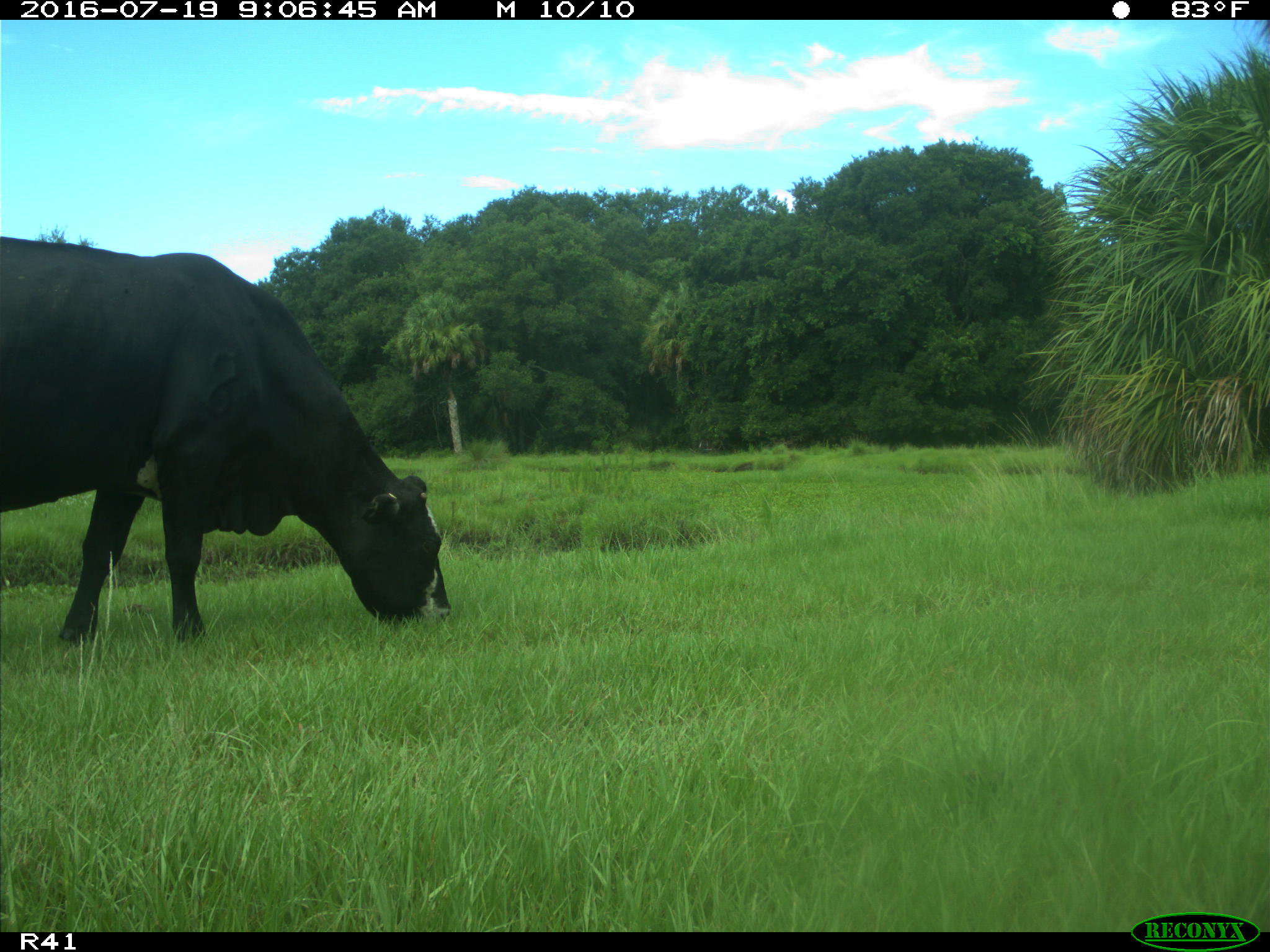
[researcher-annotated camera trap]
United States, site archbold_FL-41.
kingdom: Animalia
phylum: Chordata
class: Mammalia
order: Artiodactyla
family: Bovidae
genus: Bos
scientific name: Bos taurus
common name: domestic cow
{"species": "Bos taurus (domestic cow)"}